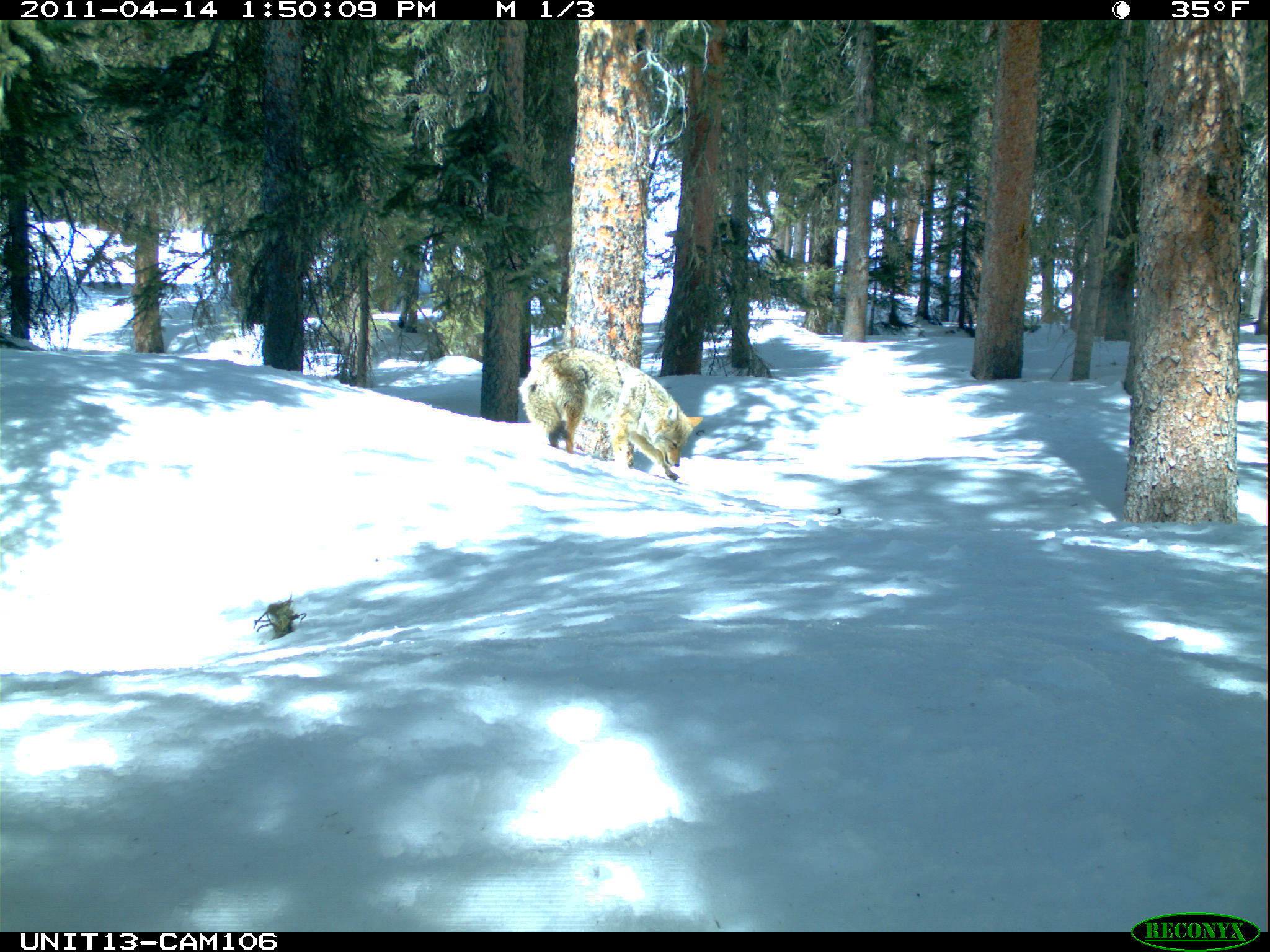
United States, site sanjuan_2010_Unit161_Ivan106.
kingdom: Animalia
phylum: Chordata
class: Mammalia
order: Carnivora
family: Canidae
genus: Canis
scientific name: Canis latrans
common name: coyote